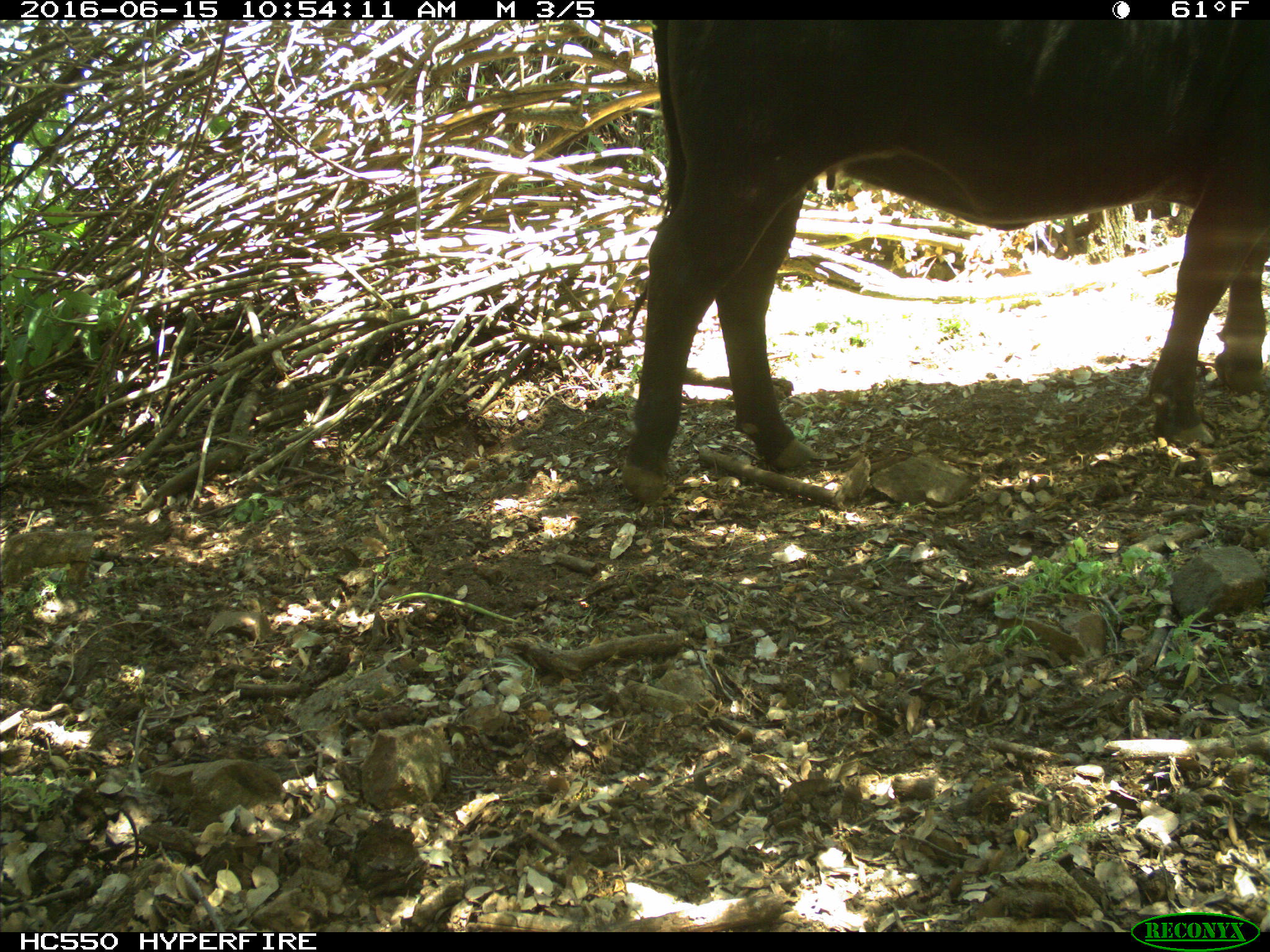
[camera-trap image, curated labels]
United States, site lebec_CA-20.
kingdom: Animalia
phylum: Chordata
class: Mammalia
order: Artiodactyla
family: Bovidae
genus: Bos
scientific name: Bos taurus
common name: domestic cow